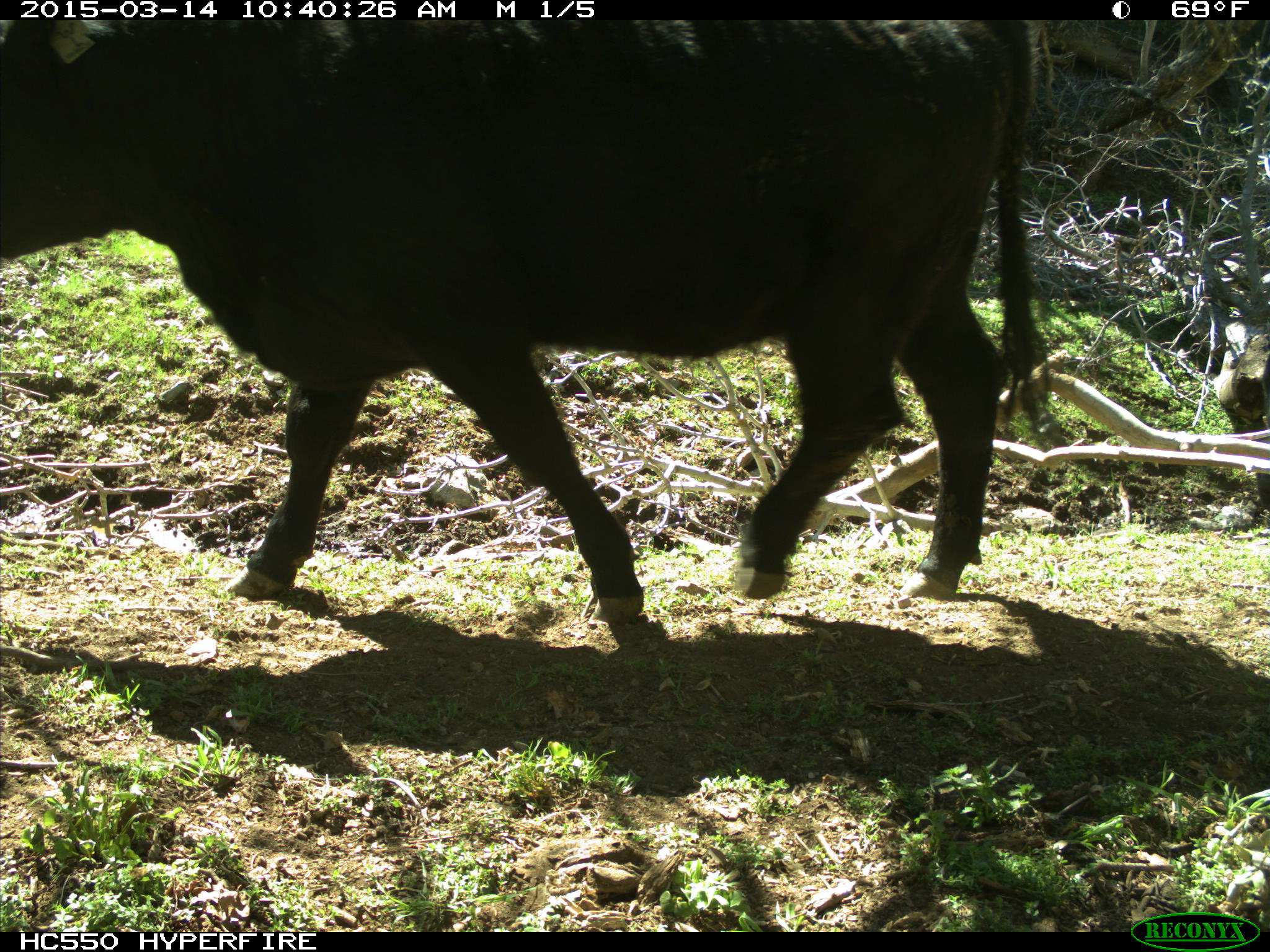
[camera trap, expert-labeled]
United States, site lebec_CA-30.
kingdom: Animalia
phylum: Chordata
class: Mammalia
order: Artiodactyla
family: Bovidae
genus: Bos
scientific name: Bos taurus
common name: domestic cow